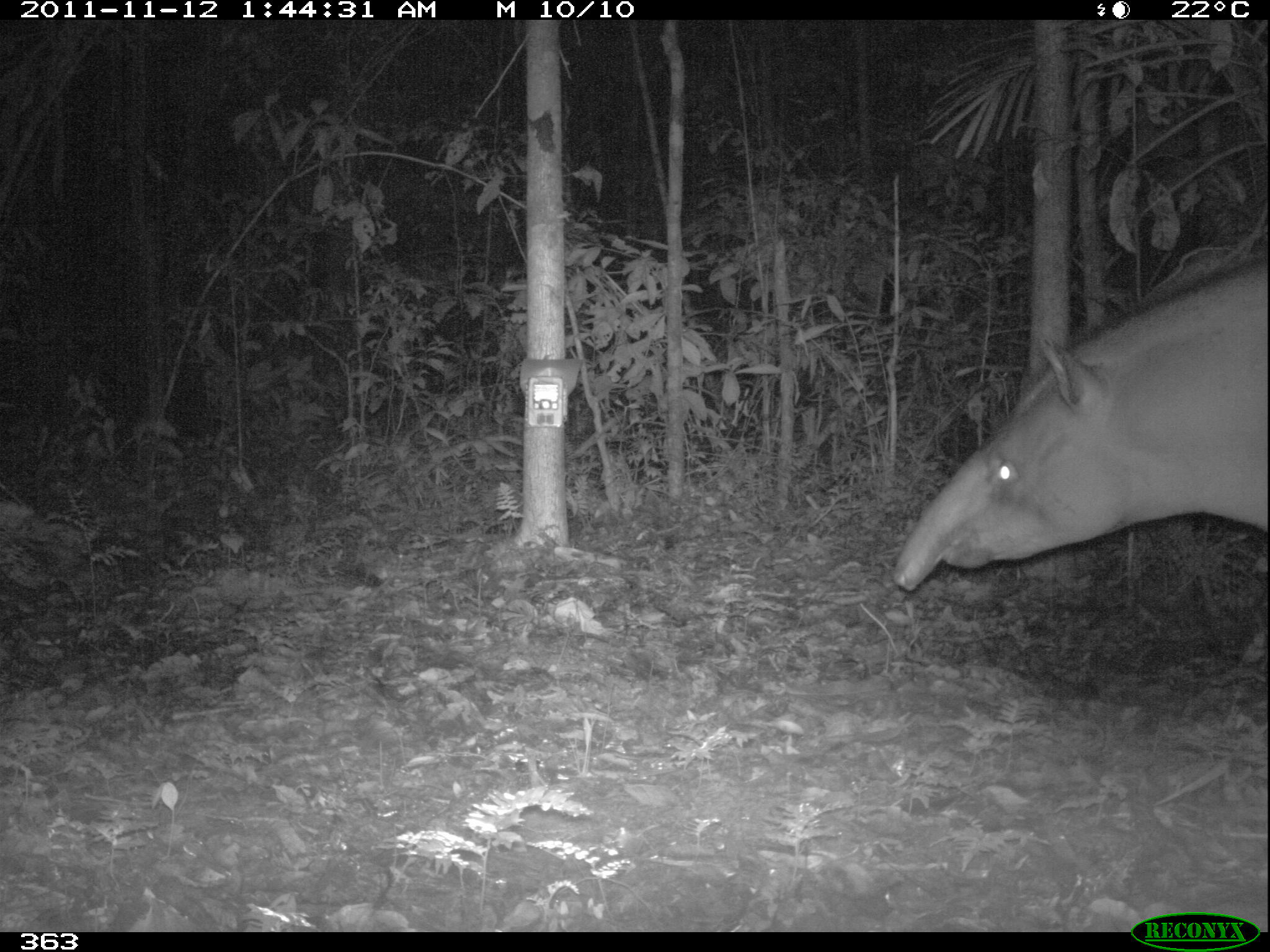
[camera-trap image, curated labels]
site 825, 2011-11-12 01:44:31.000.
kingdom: Animalia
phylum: Chordata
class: Mammalia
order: Perissodactyla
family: Tapiridae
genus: Tapirus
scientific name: Tapirus terrestris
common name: south american tapir